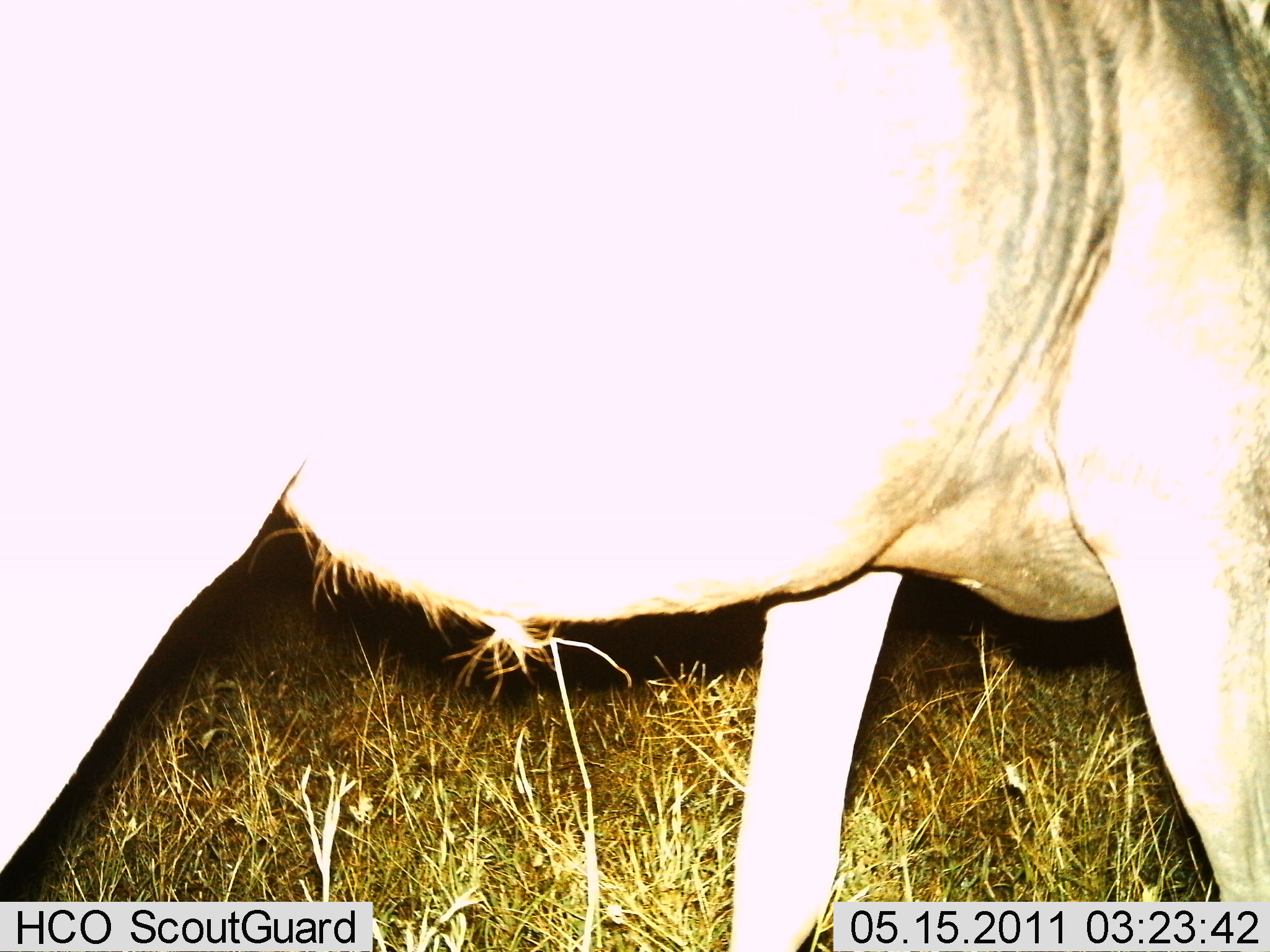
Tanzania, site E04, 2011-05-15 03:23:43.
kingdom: Animalia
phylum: Chordata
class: Mammalia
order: Artiodactyla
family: Bovidae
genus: Connochaetes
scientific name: Connochaetes taurinus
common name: blue wildebeest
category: wildebeest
Wildebeest (blue wildebeest) (Connochaetes taurinus), count 1. Behavior (volunteer vote fractions): standing 62%, resting 0%, moving 38%, interacting 0%. Young present (vote fraction): 0%. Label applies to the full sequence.